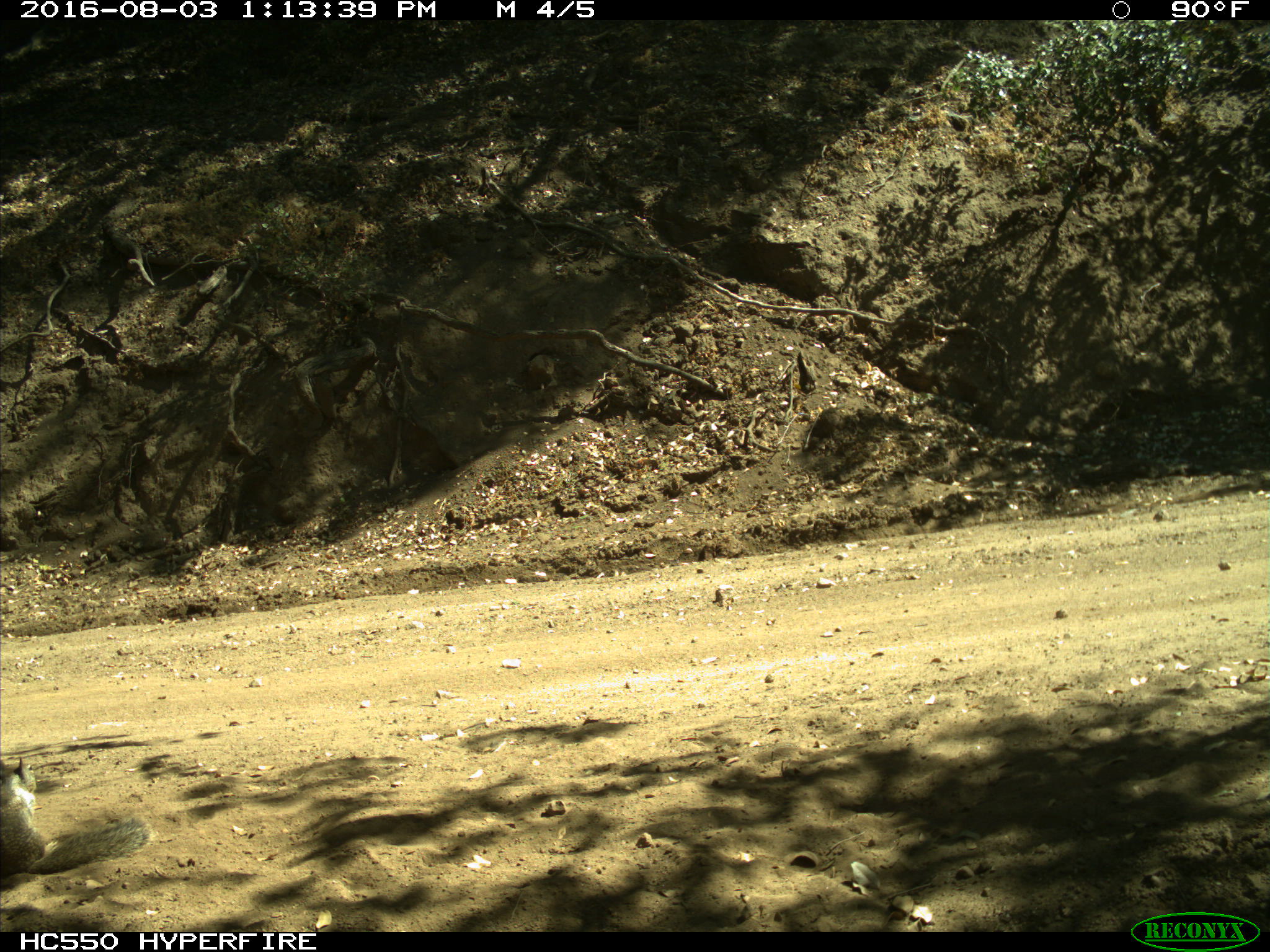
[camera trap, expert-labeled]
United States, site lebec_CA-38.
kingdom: Animalia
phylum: Chordata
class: Mammalia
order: Rodentia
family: Sciuridae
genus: Otospermophilus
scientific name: Otospermophilus beecheyi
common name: california ground squirrel